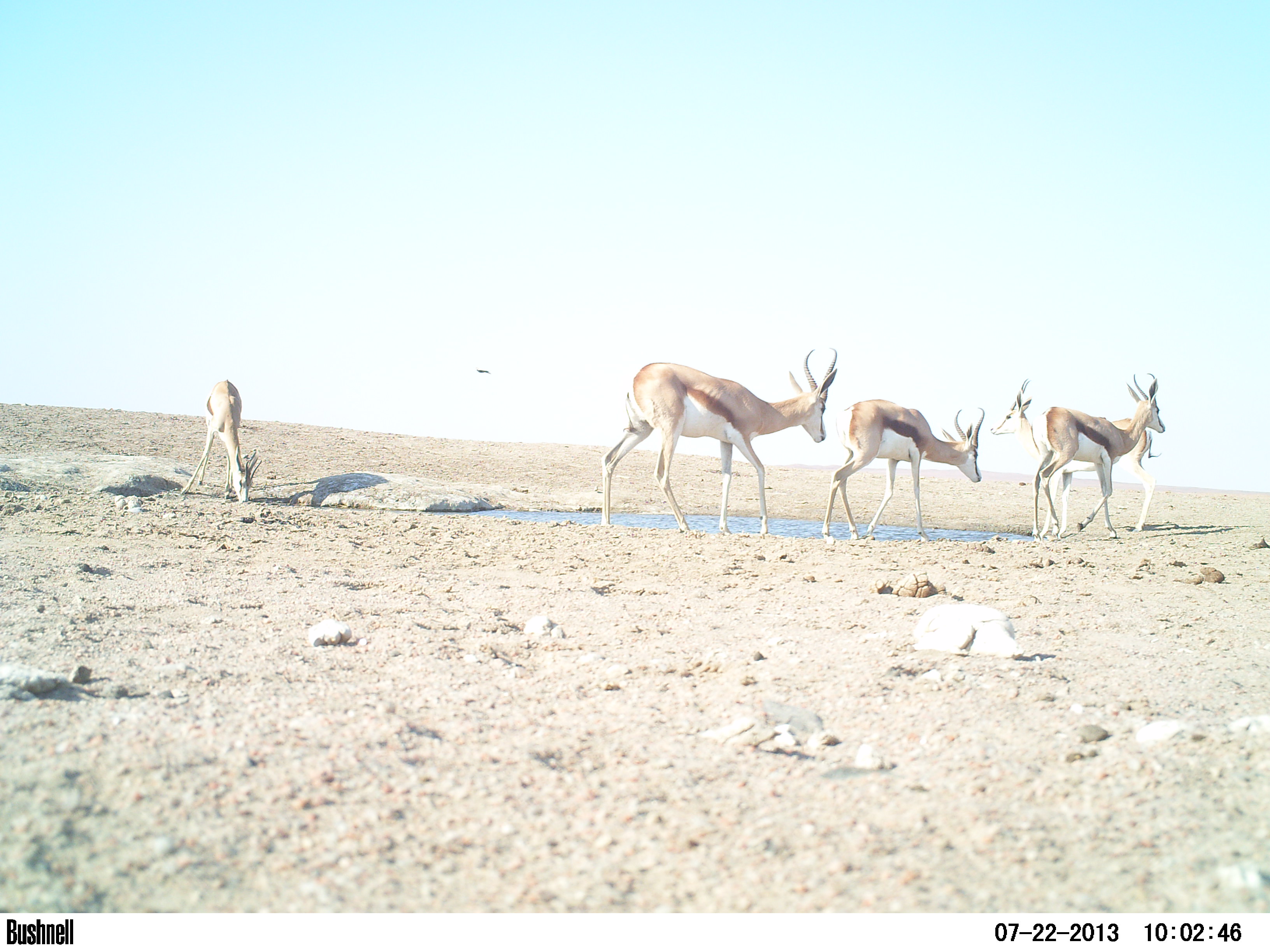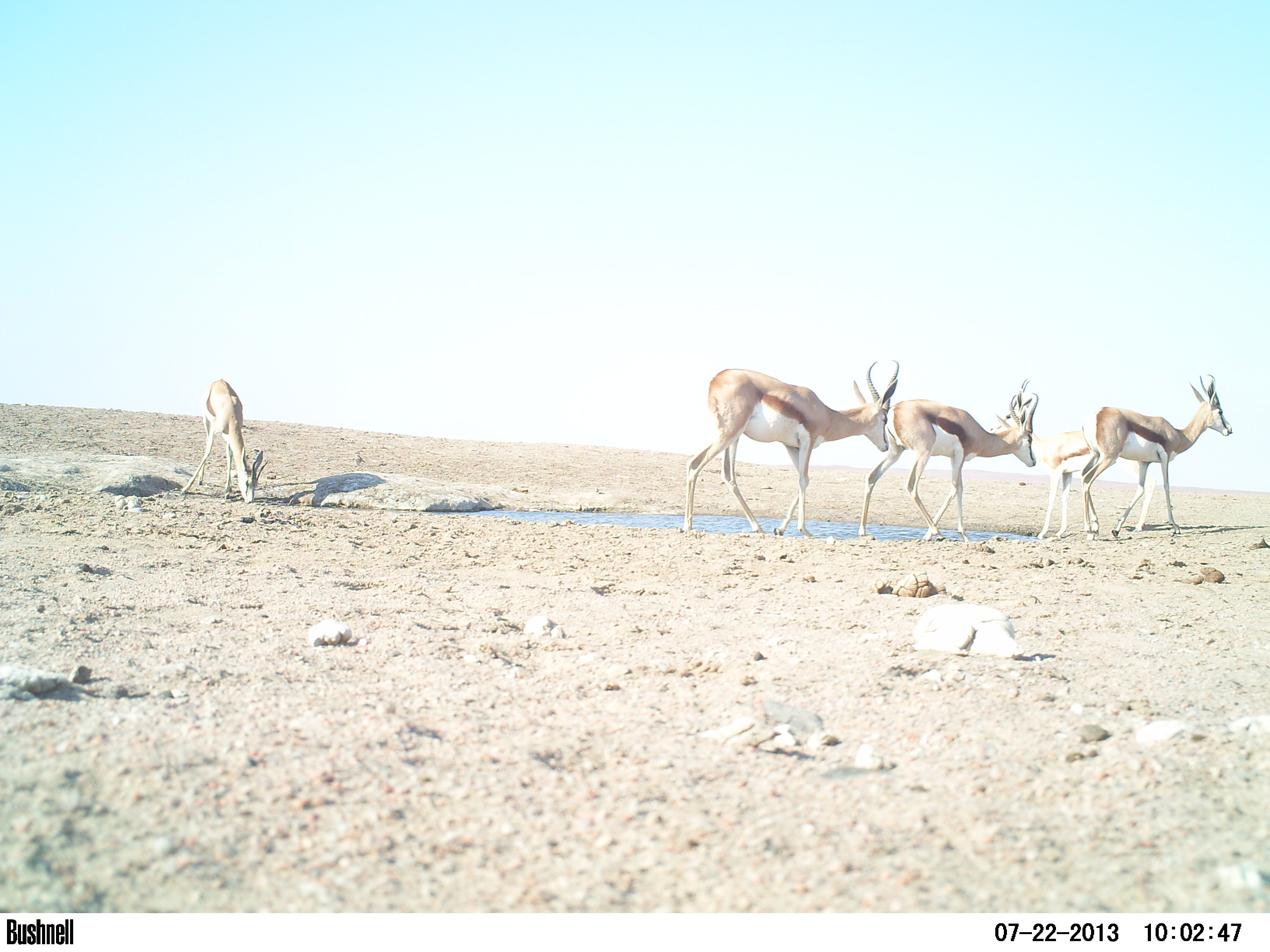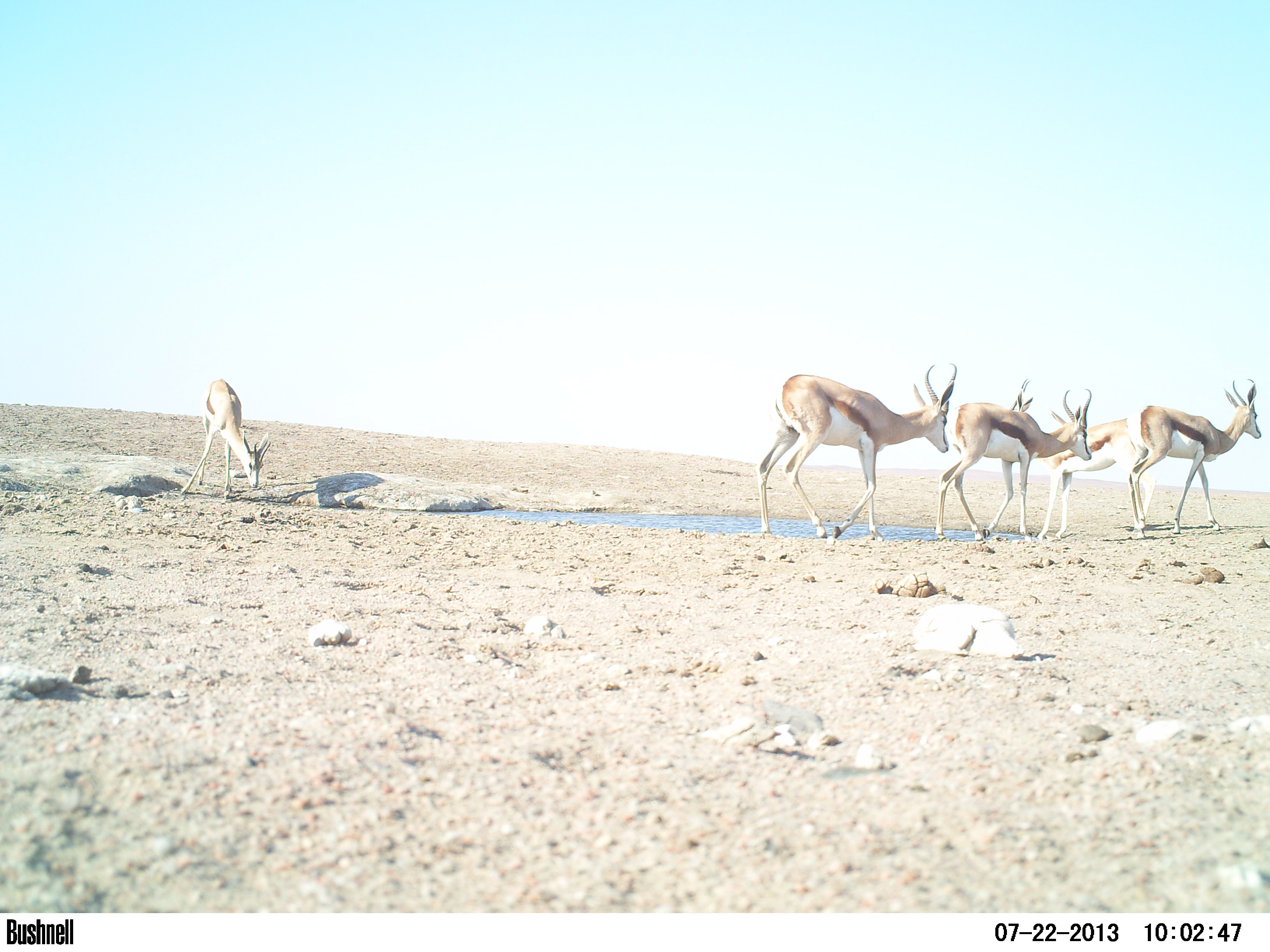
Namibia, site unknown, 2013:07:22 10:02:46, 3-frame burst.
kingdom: Animalia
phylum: Chordata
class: Mammalia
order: Artiodactyla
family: Bovidae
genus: Antidorcas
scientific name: Antidorcas marsupialis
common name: springbok